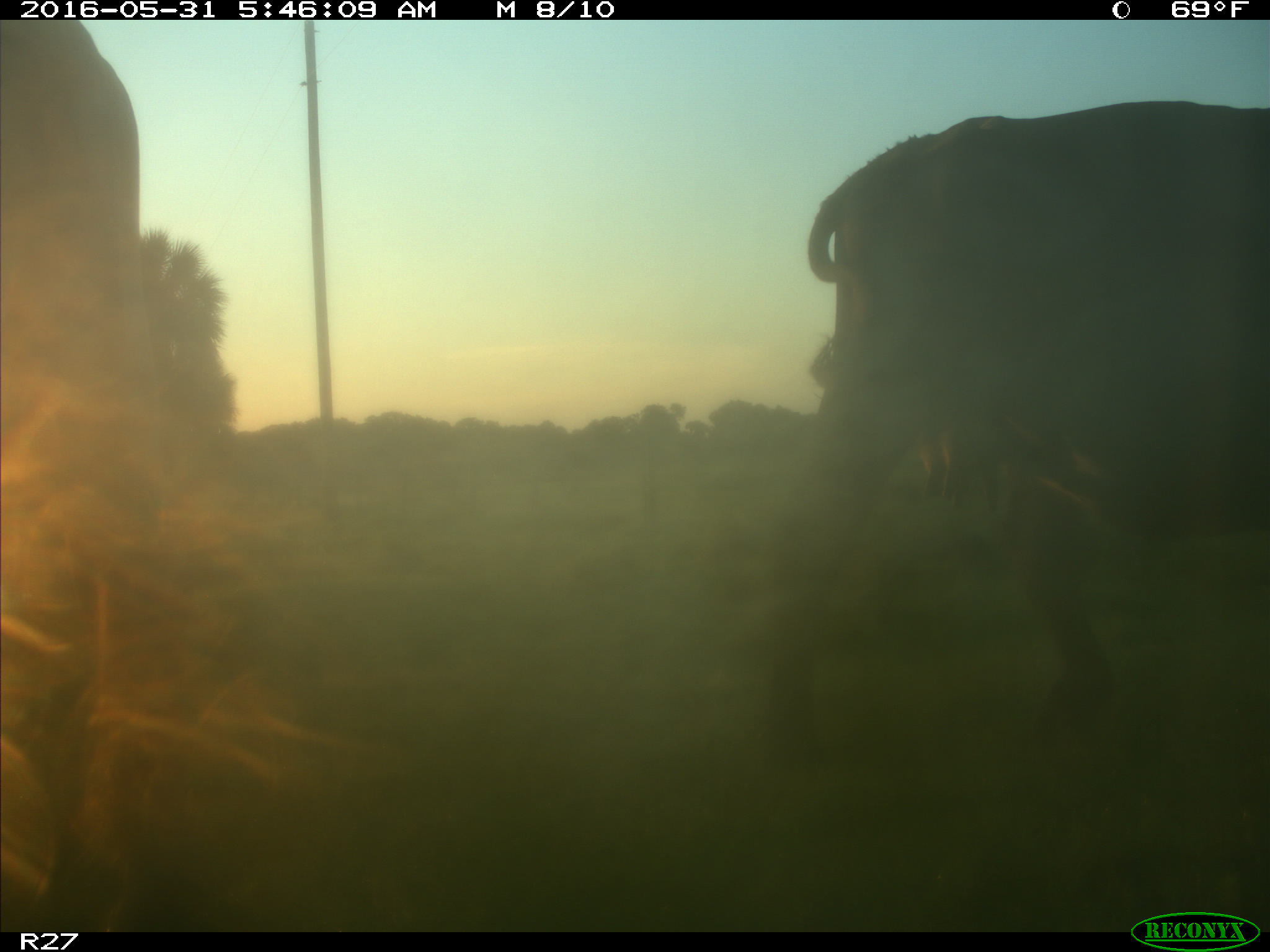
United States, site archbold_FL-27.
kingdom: Animalia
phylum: Chordata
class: Mammalia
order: Artiodactyla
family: Bovidae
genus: Bos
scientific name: Bos taurus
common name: domestic cow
Bos taurus (domestic cow).